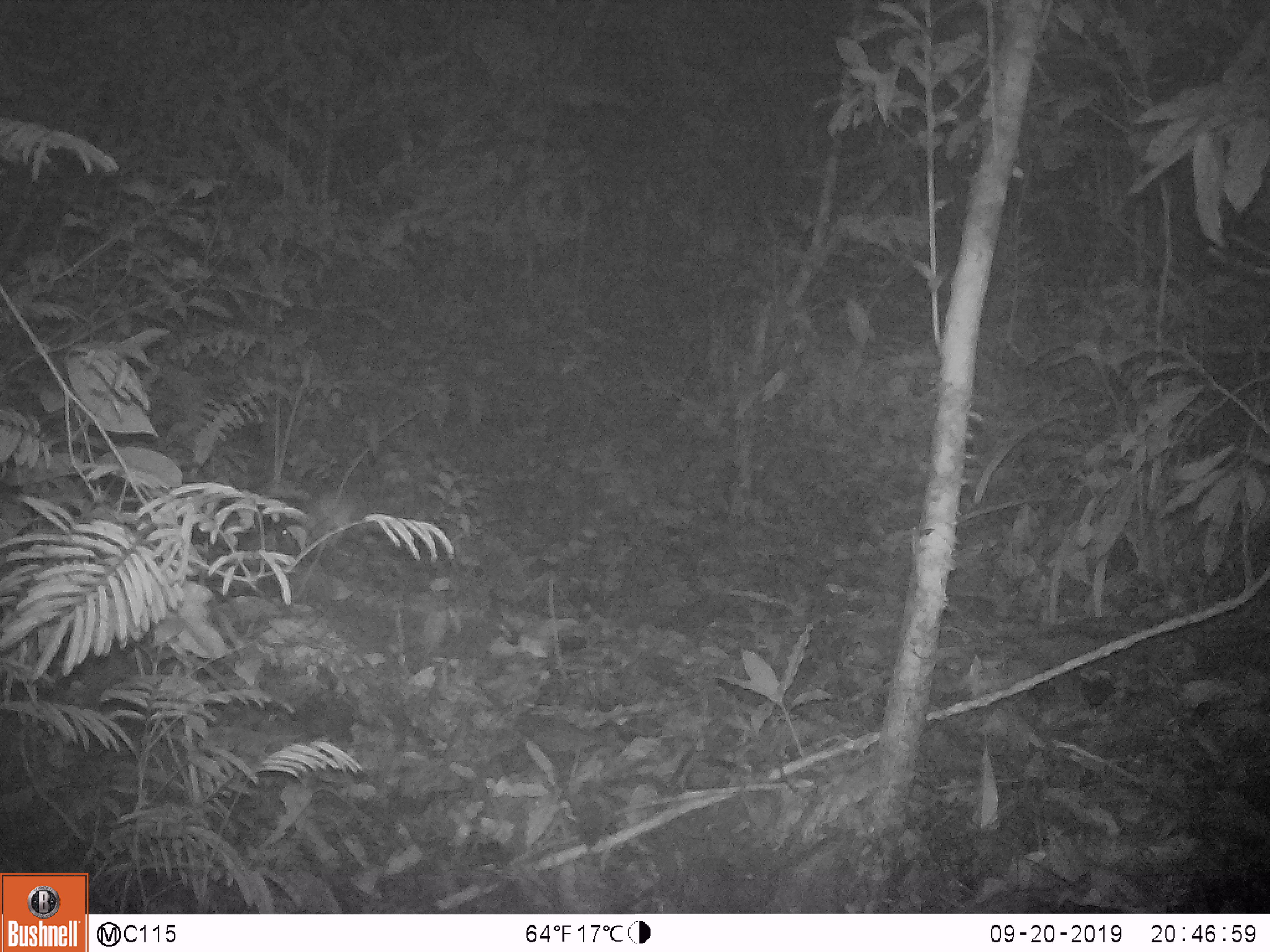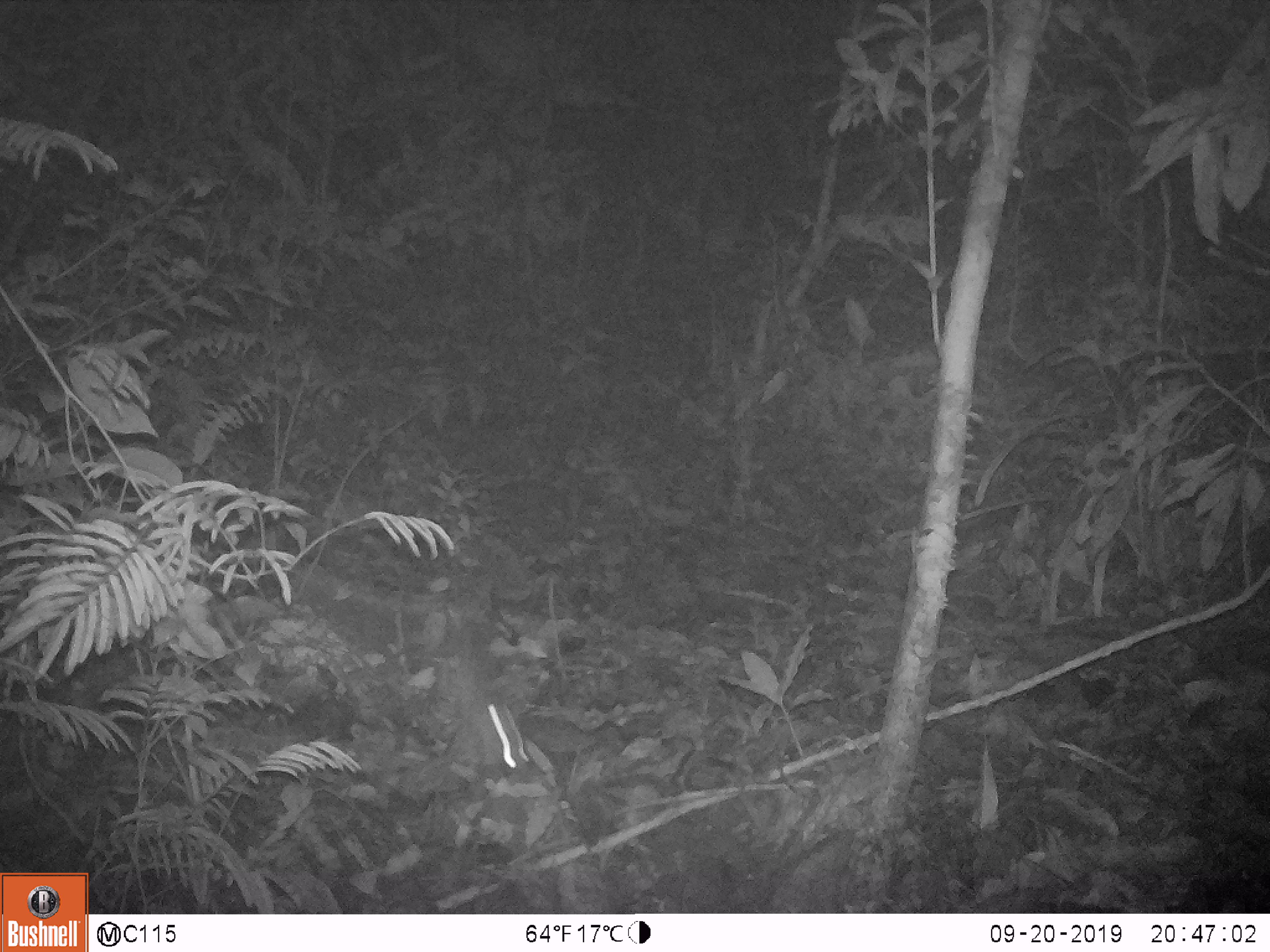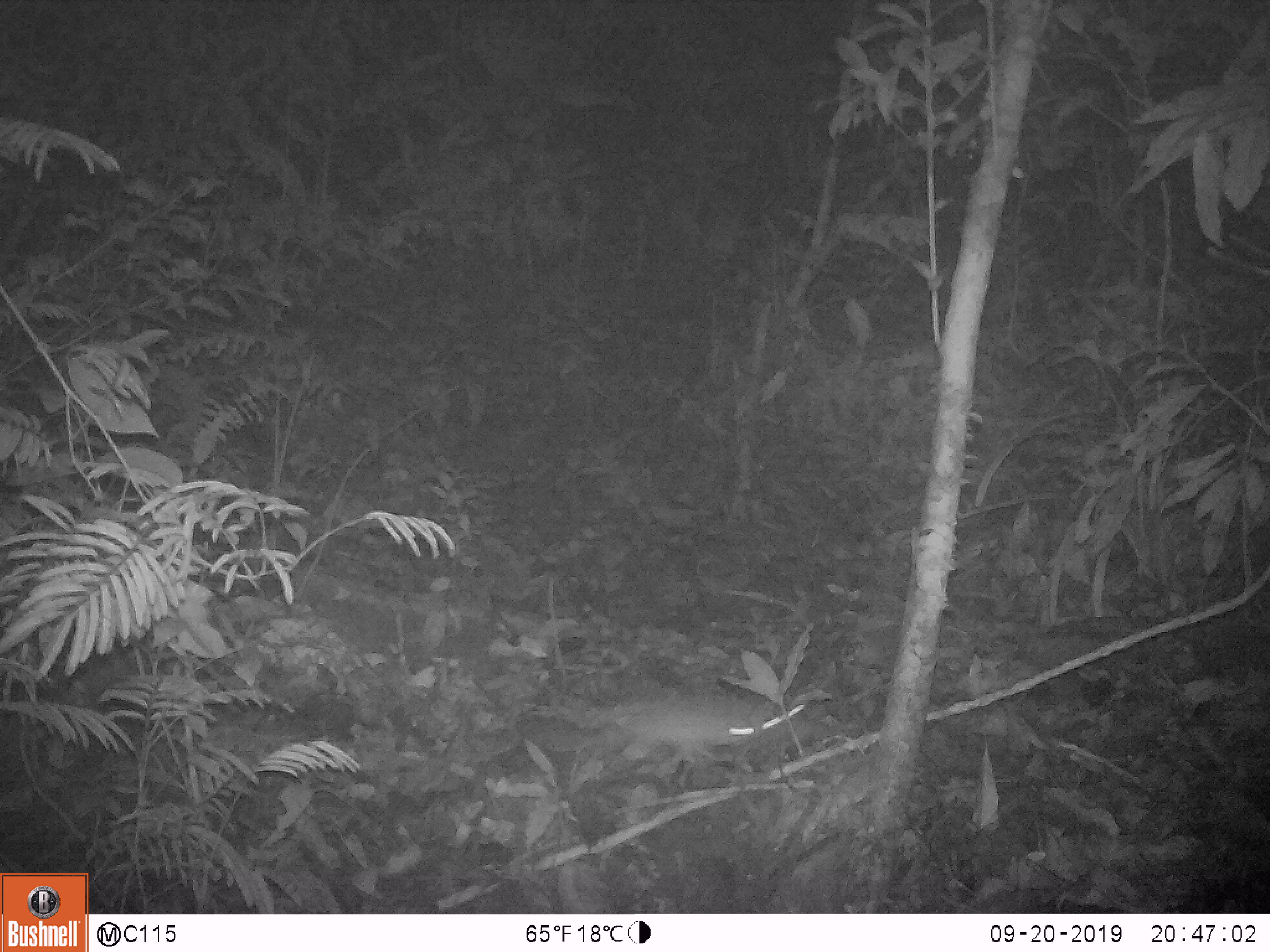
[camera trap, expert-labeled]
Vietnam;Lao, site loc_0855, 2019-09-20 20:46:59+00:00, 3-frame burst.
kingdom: Animalia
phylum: Chordata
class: Mammalia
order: Rodentia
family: Muridae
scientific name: Muridae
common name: old-world mice and rats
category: unidentified murid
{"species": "unidentified murid (old-world mice and rats) (Muridae)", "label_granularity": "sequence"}